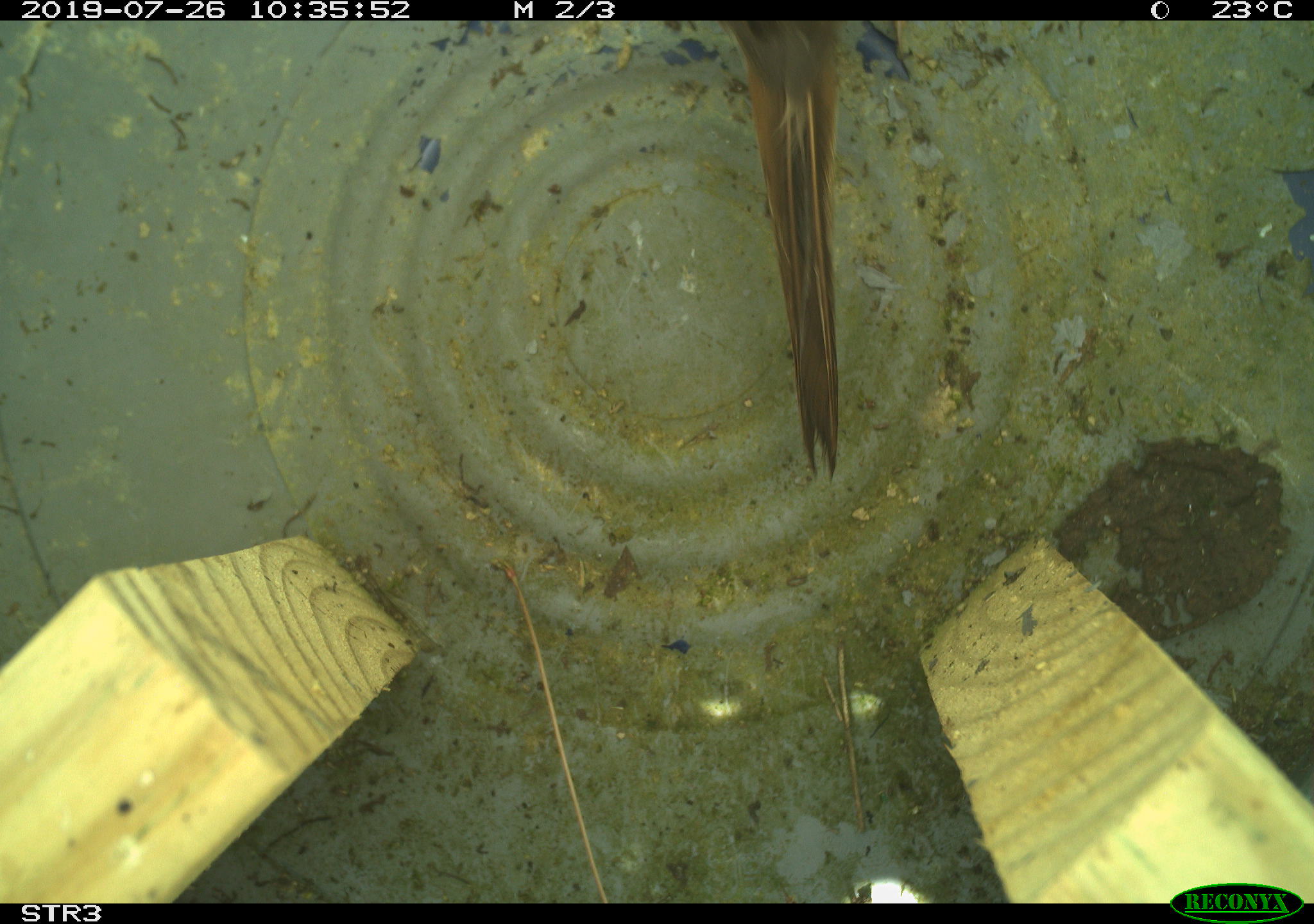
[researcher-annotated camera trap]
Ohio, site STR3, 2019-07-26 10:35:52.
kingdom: Animalia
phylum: Chordata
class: Aves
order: Passeriformes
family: Passerellidae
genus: Melospiza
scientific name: Melospiza melodia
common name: song sparrow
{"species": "song sparrow (Melospiza melodia)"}